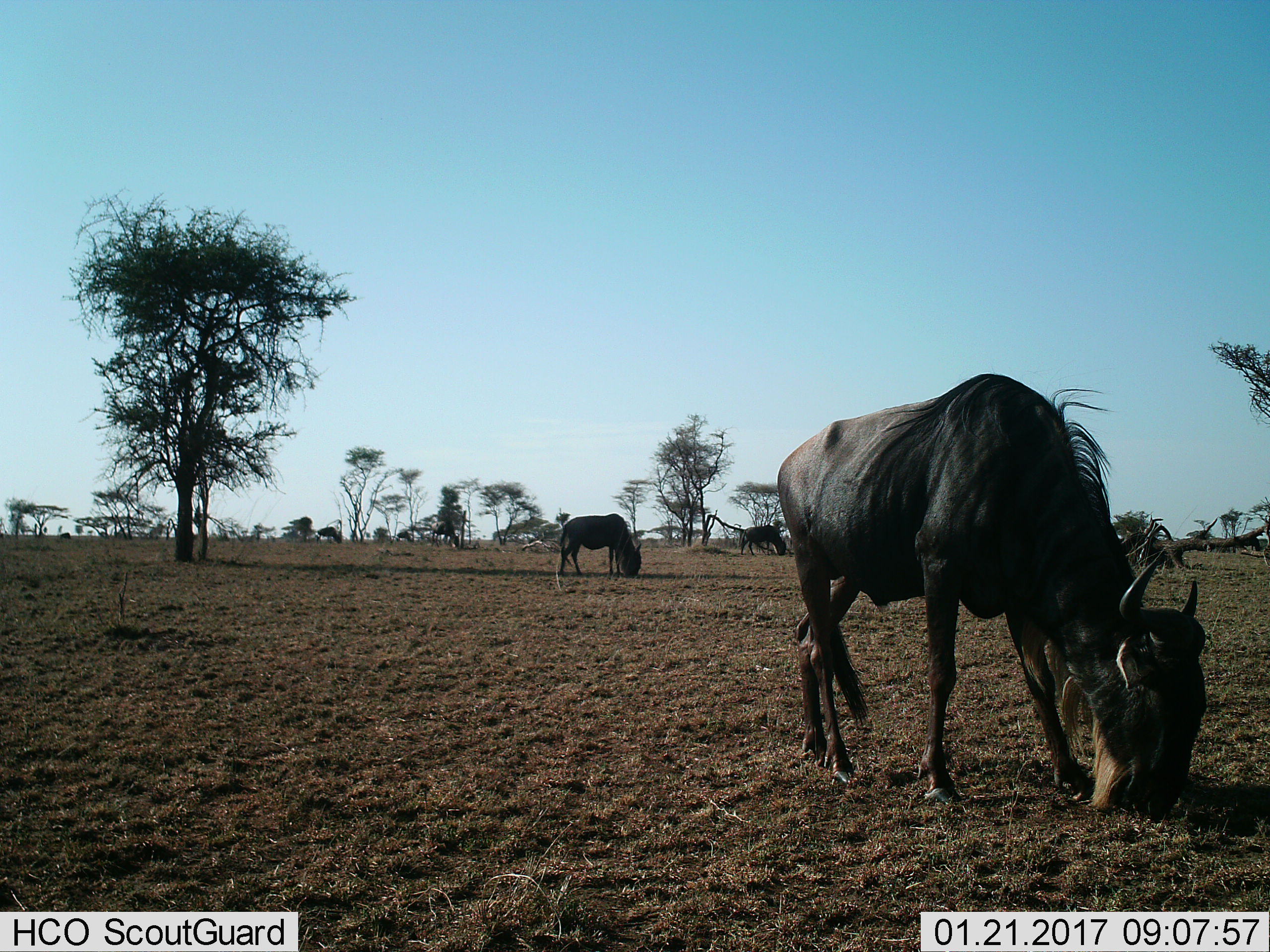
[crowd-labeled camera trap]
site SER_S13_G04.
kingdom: Animalia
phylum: Chordata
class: Mammalia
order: Artiodactyla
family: Bovidae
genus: Connochaetes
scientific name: Connochaetes taurinus taurinus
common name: blue wildebeest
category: wildebeestblue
Wildebeestblue (blue wildebeest) (Connochaetes taurinus taurinus), count 4. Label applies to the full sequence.